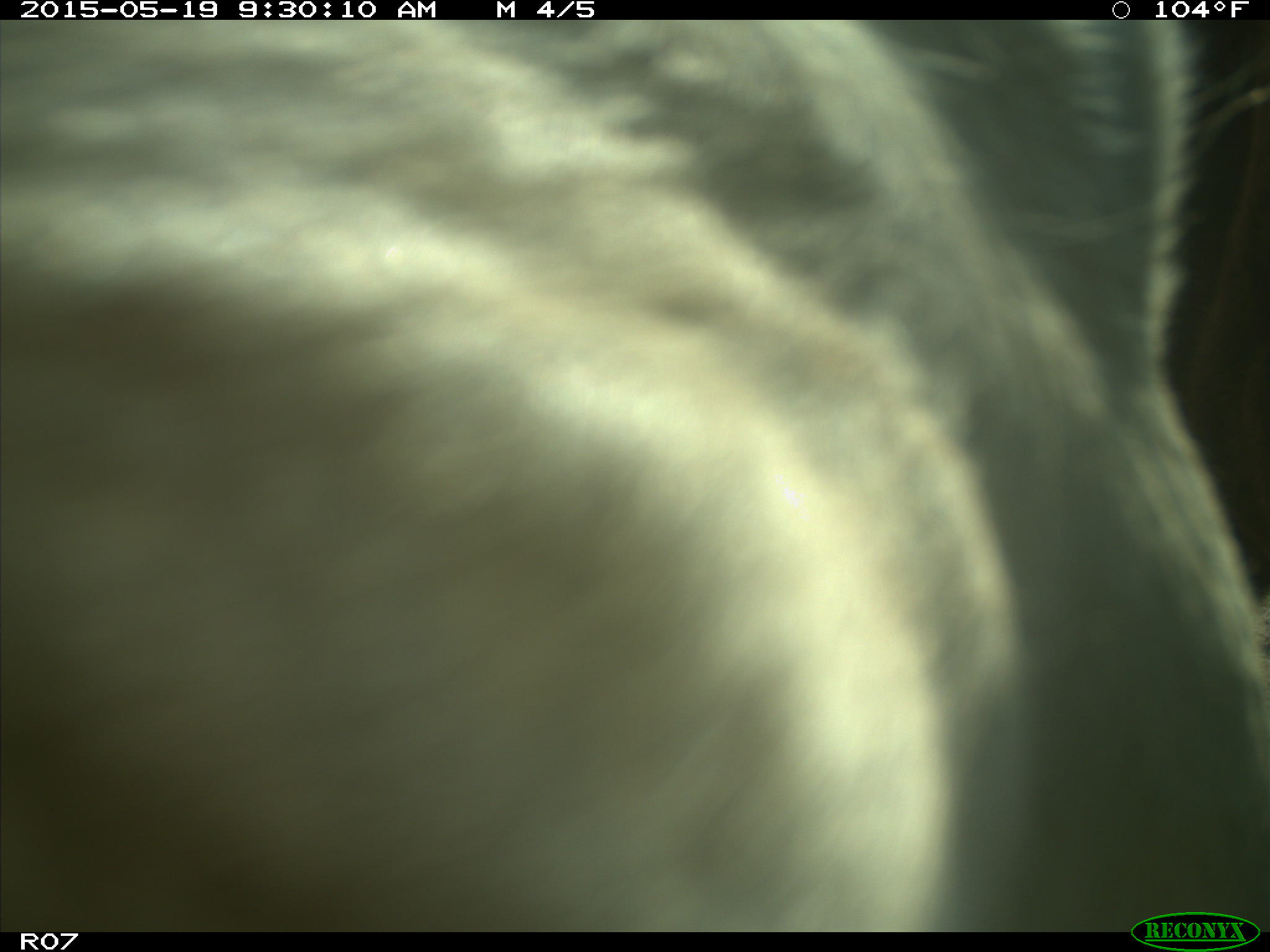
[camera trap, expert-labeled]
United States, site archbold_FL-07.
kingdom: Animalia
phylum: Chordata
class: Mammalia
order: Artiodactyla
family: Bovidae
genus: Bos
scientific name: Bos taurus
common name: domestic cow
Bos taurus (domestic cow).